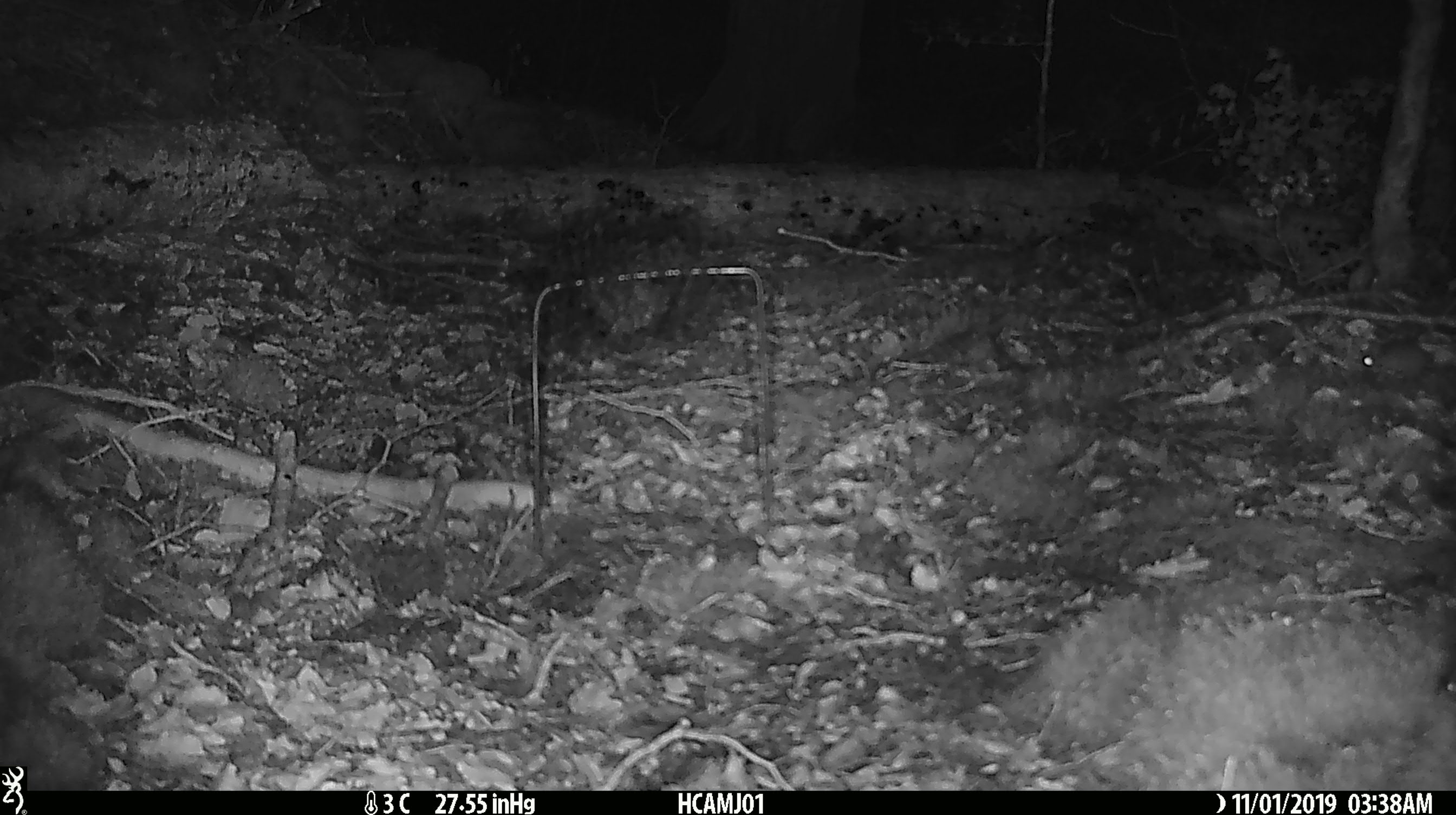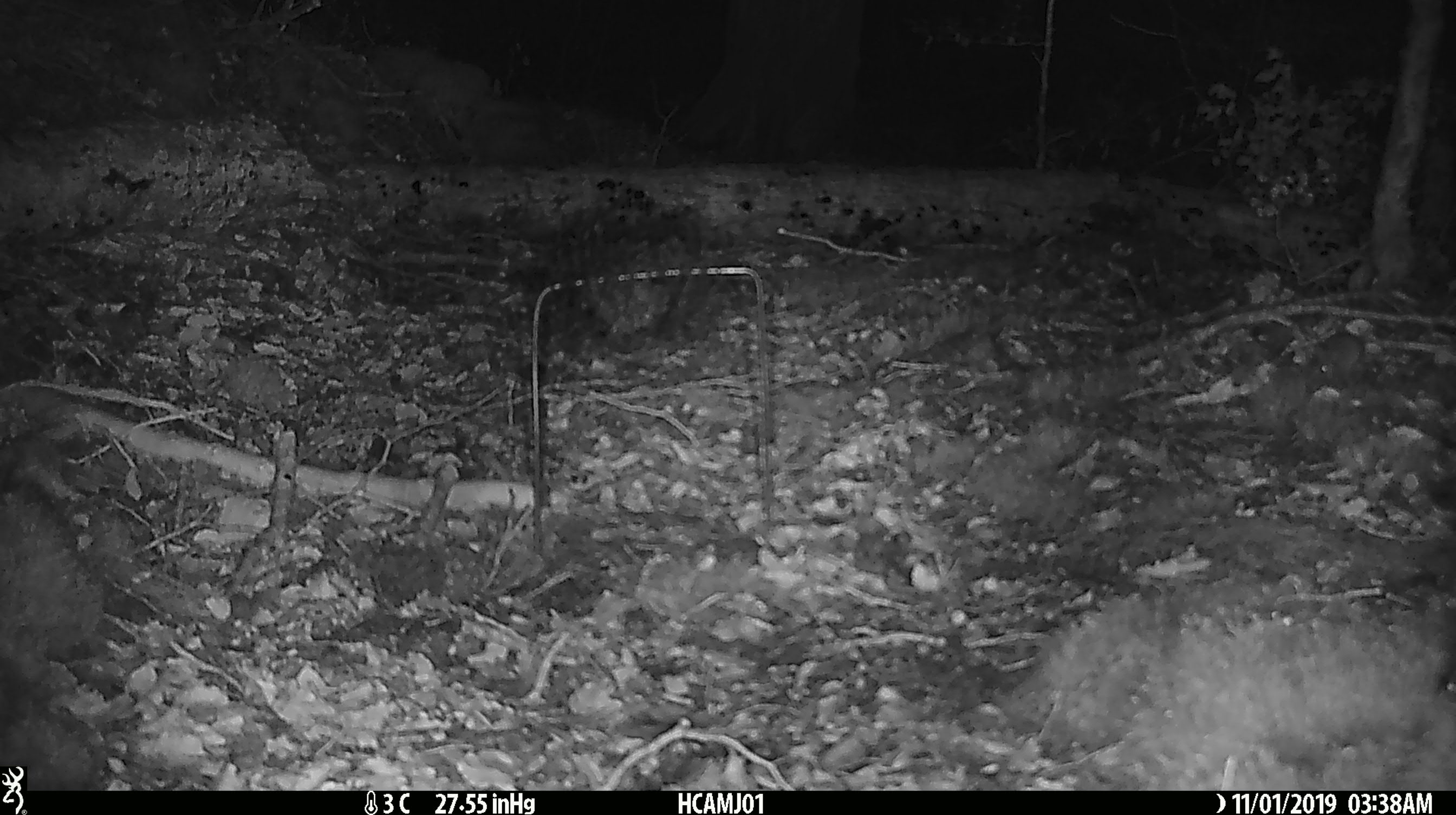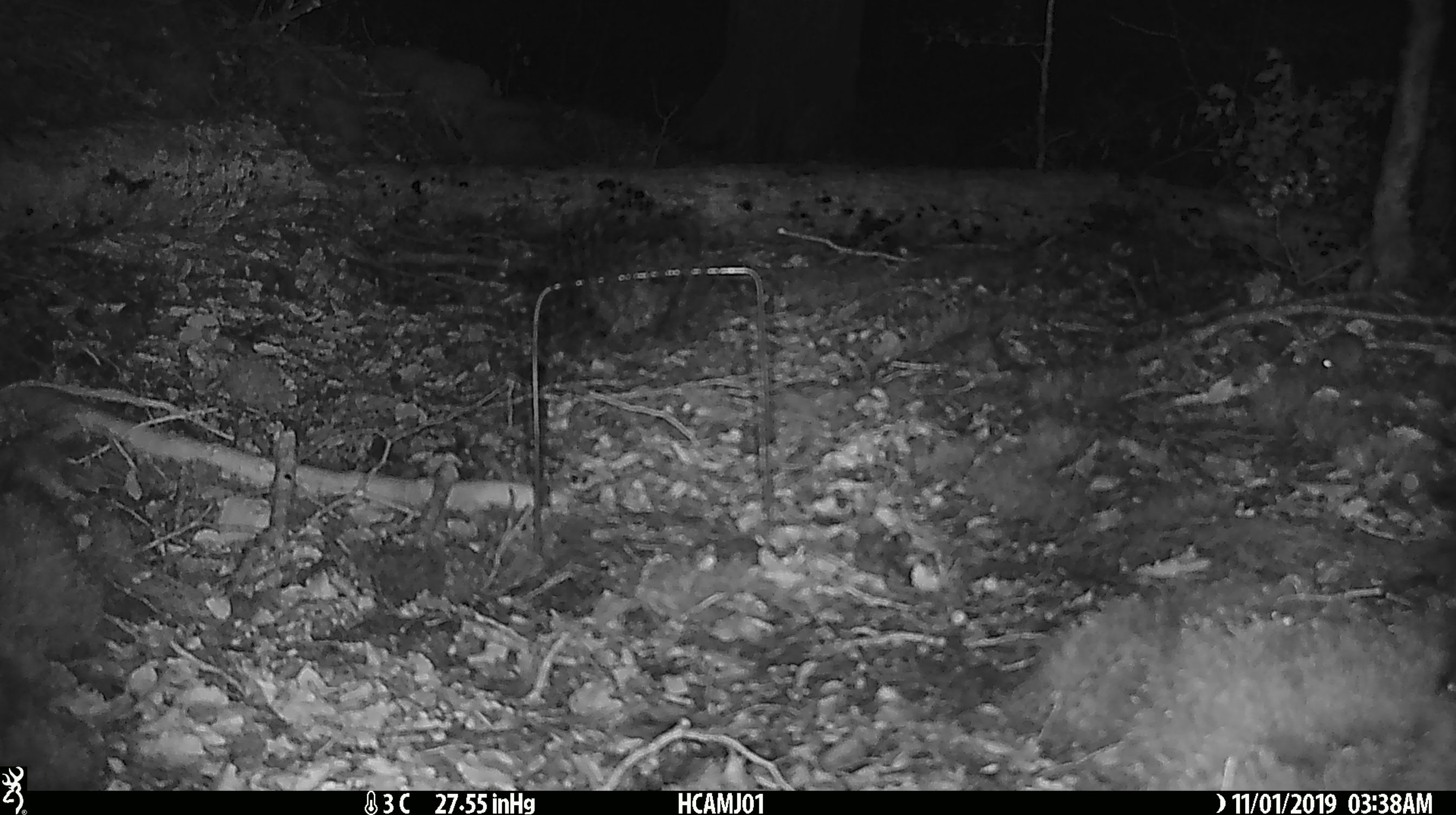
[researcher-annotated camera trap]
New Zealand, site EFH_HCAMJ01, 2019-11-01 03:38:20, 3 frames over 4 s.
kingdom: Animalia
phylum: Chordata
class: Mammalia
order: Rodentia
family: Muridae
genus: Mus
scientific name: Mus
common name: mouse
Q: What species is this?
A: Mouse (Mus).